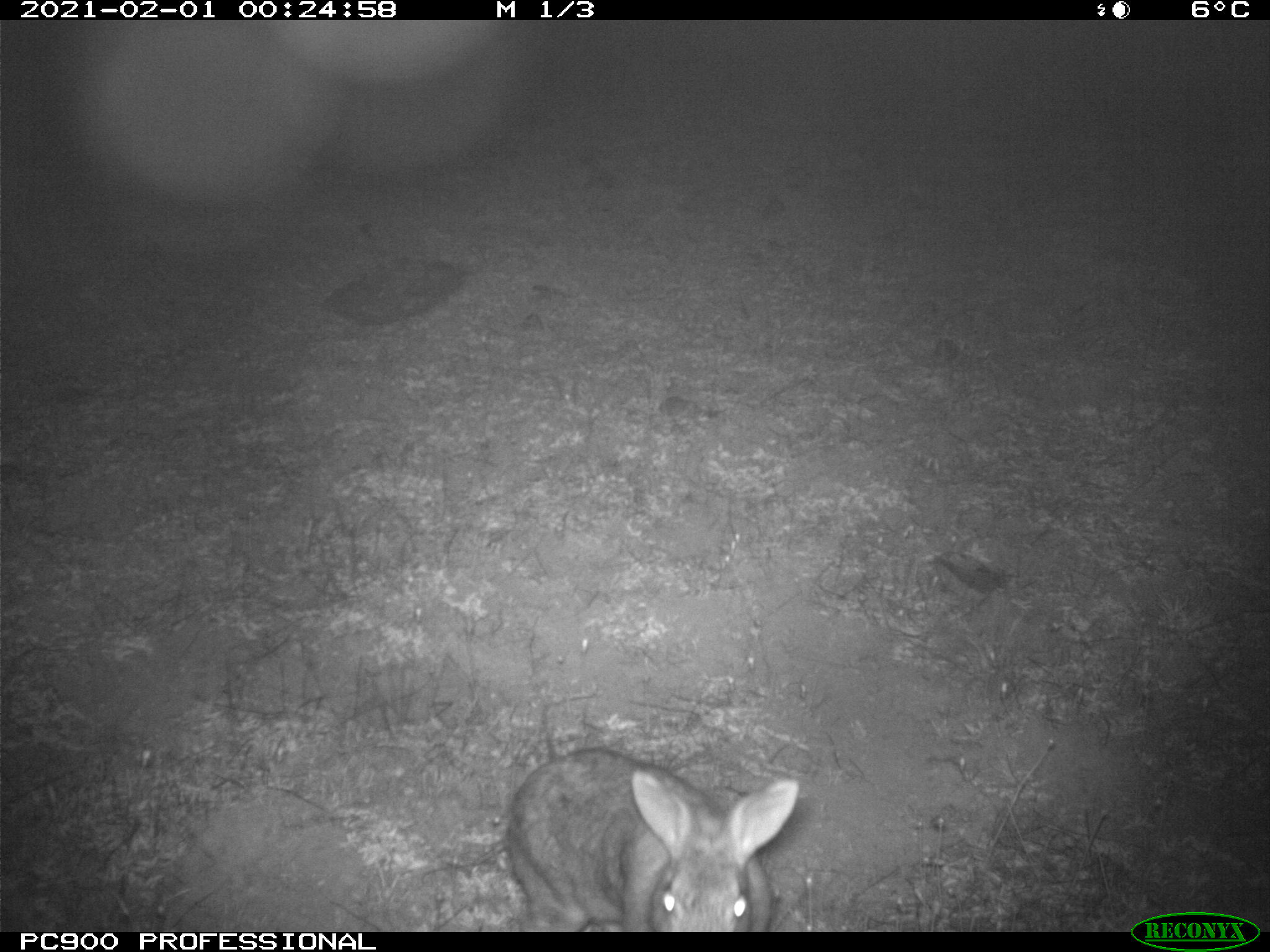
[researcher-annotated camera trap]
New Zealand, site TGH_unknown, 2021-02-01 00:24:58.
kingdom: Animalia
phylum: Chordata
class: Mammalia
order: Lagomorpha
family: Leporidae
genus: Oryctolagus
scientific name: Oryctolagus cuniculus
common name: european rabbit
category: rabbit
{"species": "rabbit (european rabbit) (Oryctolagus cuniculus)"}